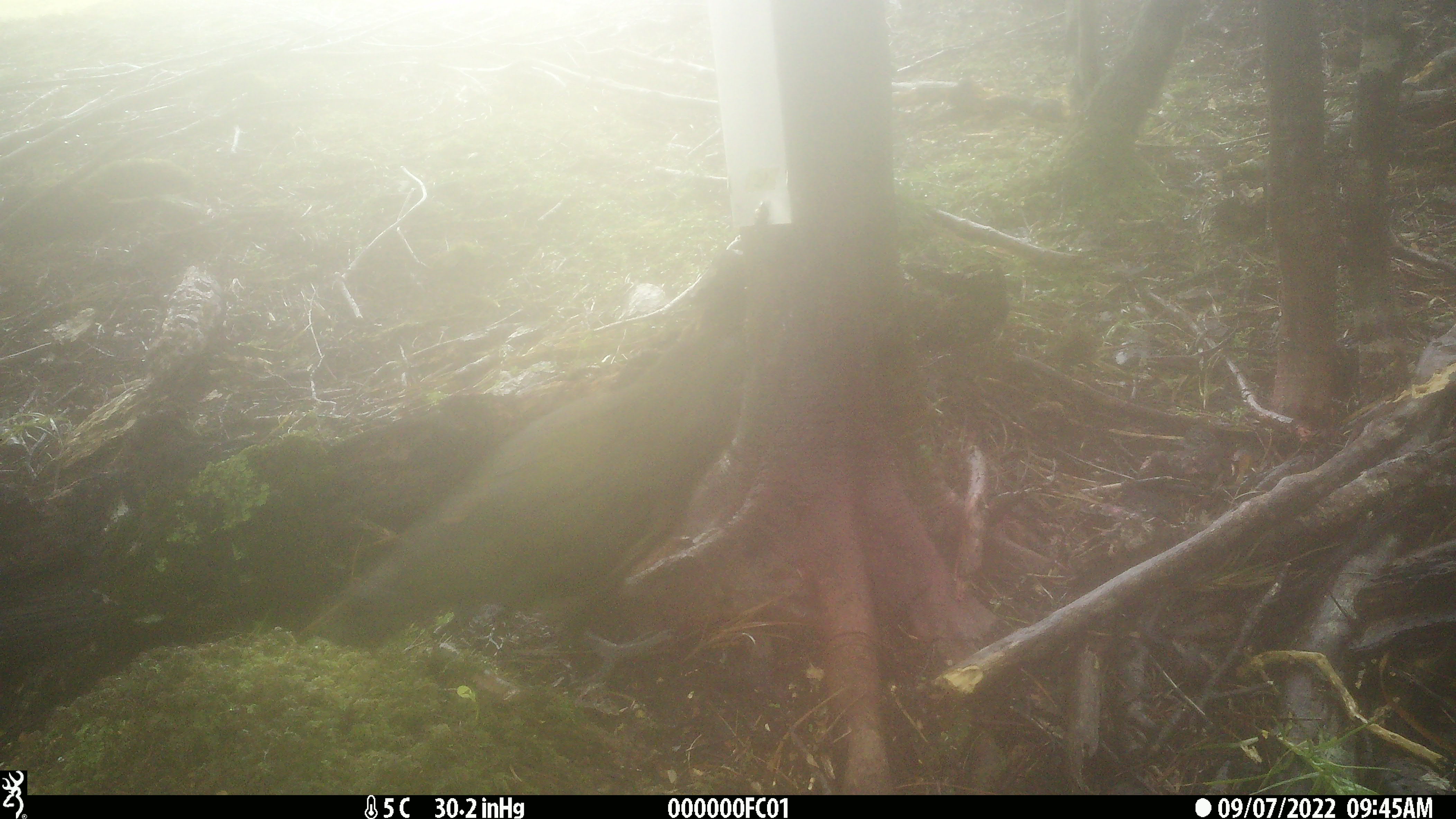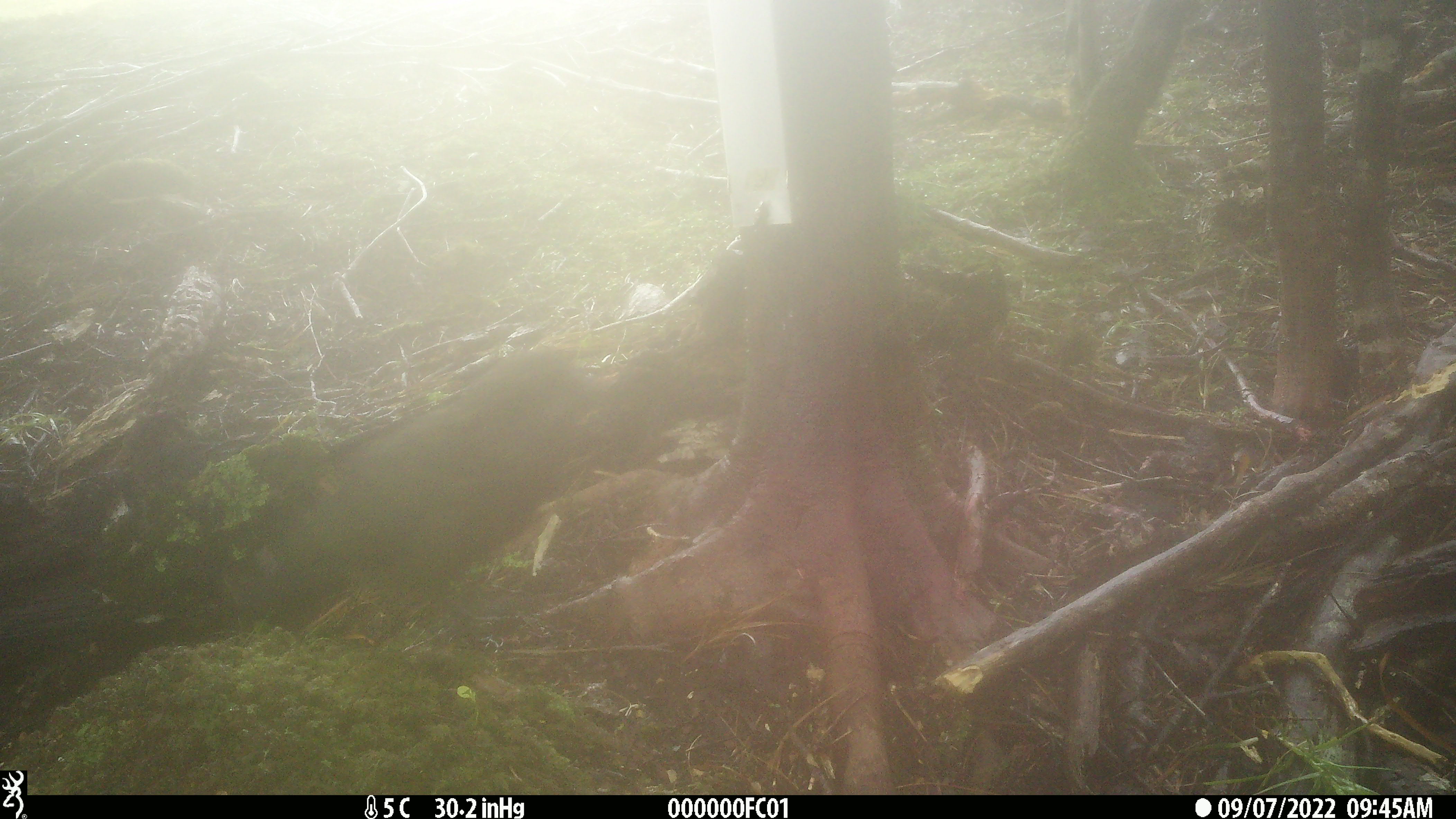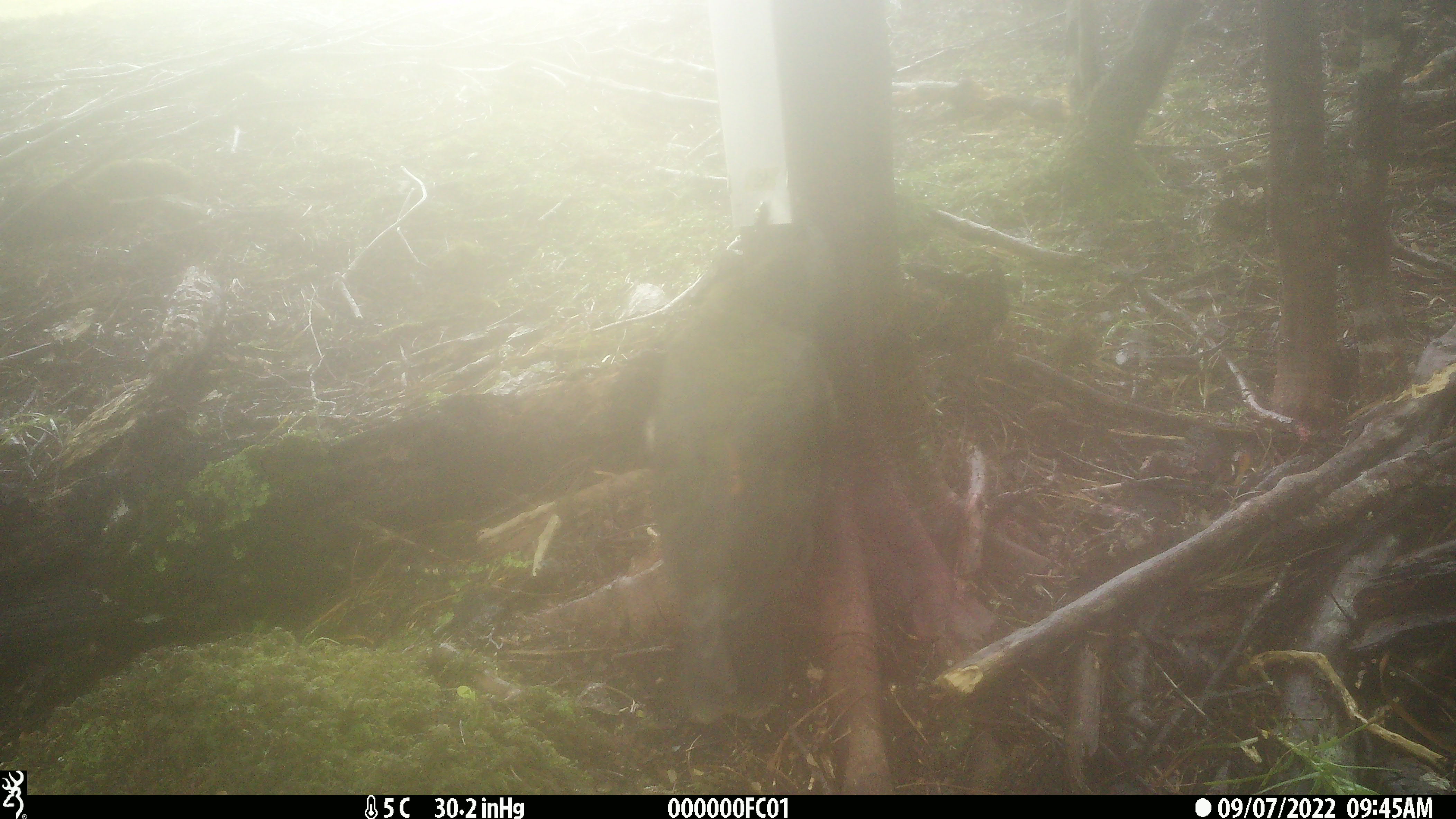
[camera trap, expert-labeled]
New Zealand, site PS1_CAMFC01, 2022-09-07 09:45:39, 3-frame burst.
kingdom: Animalia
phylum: Chordata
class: Aves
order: Psittaciformes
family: Strigopidae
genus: Nestor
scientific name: Nestor notabilis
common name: kea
Kea (Nestor notabilis).